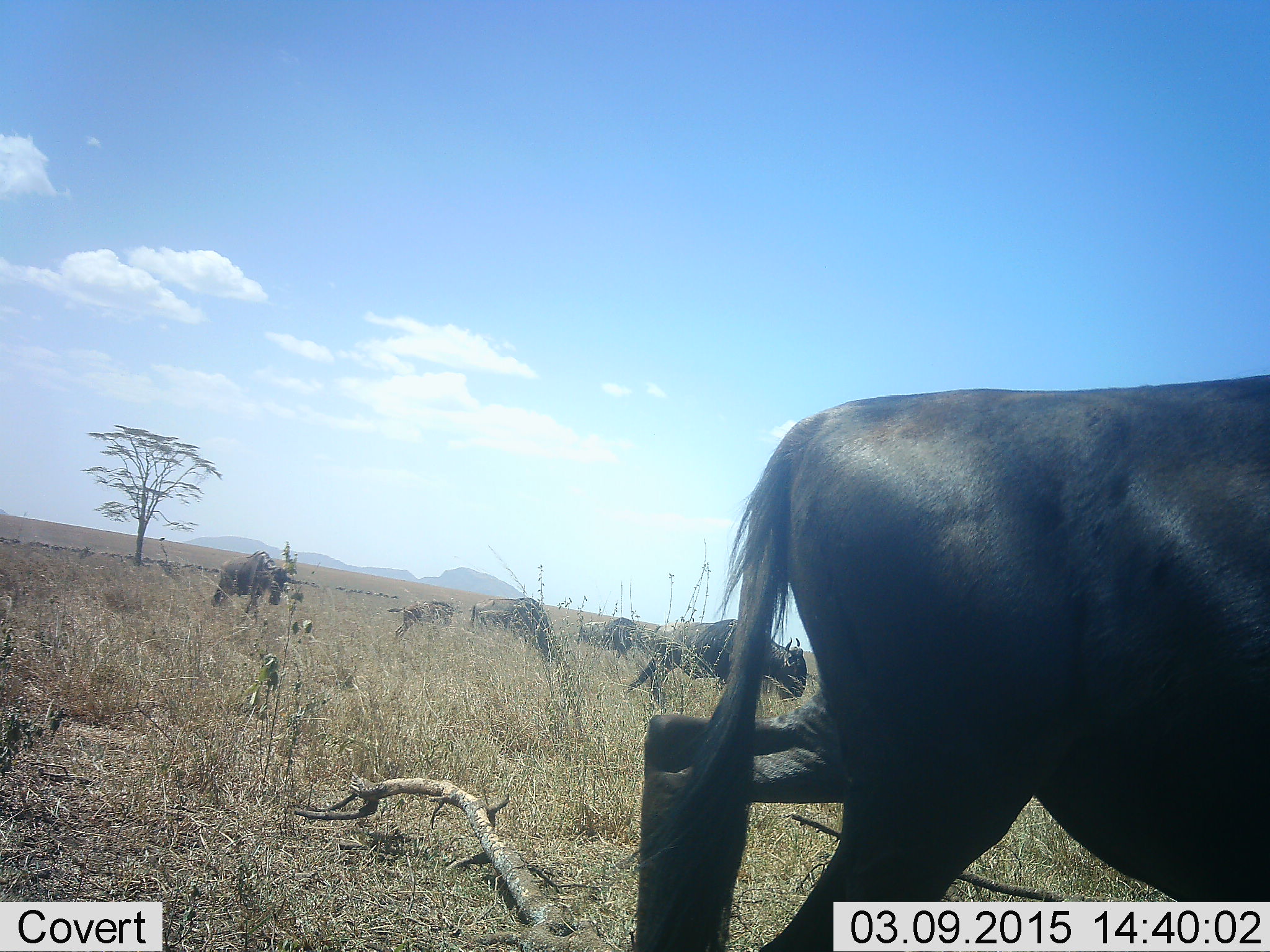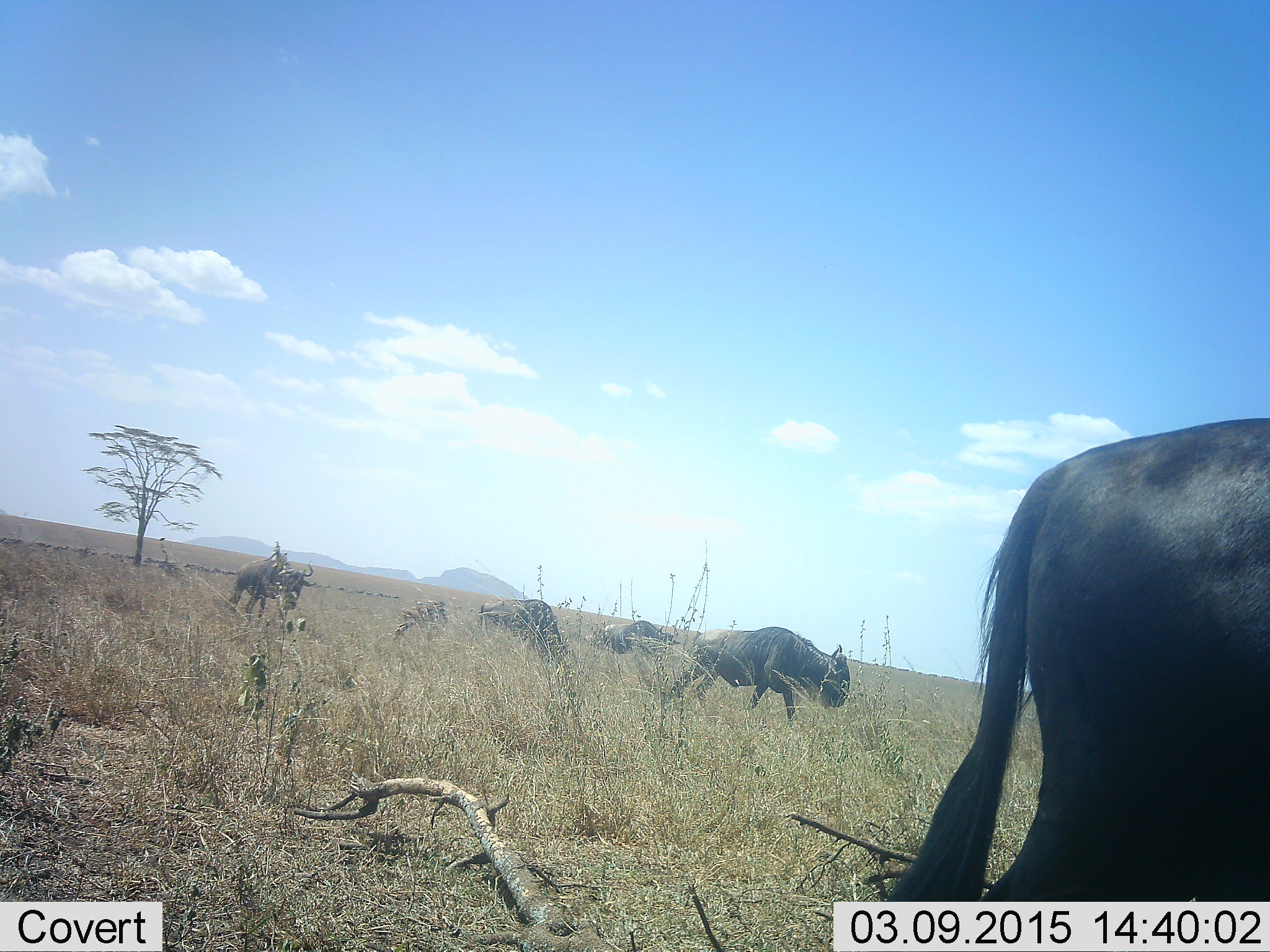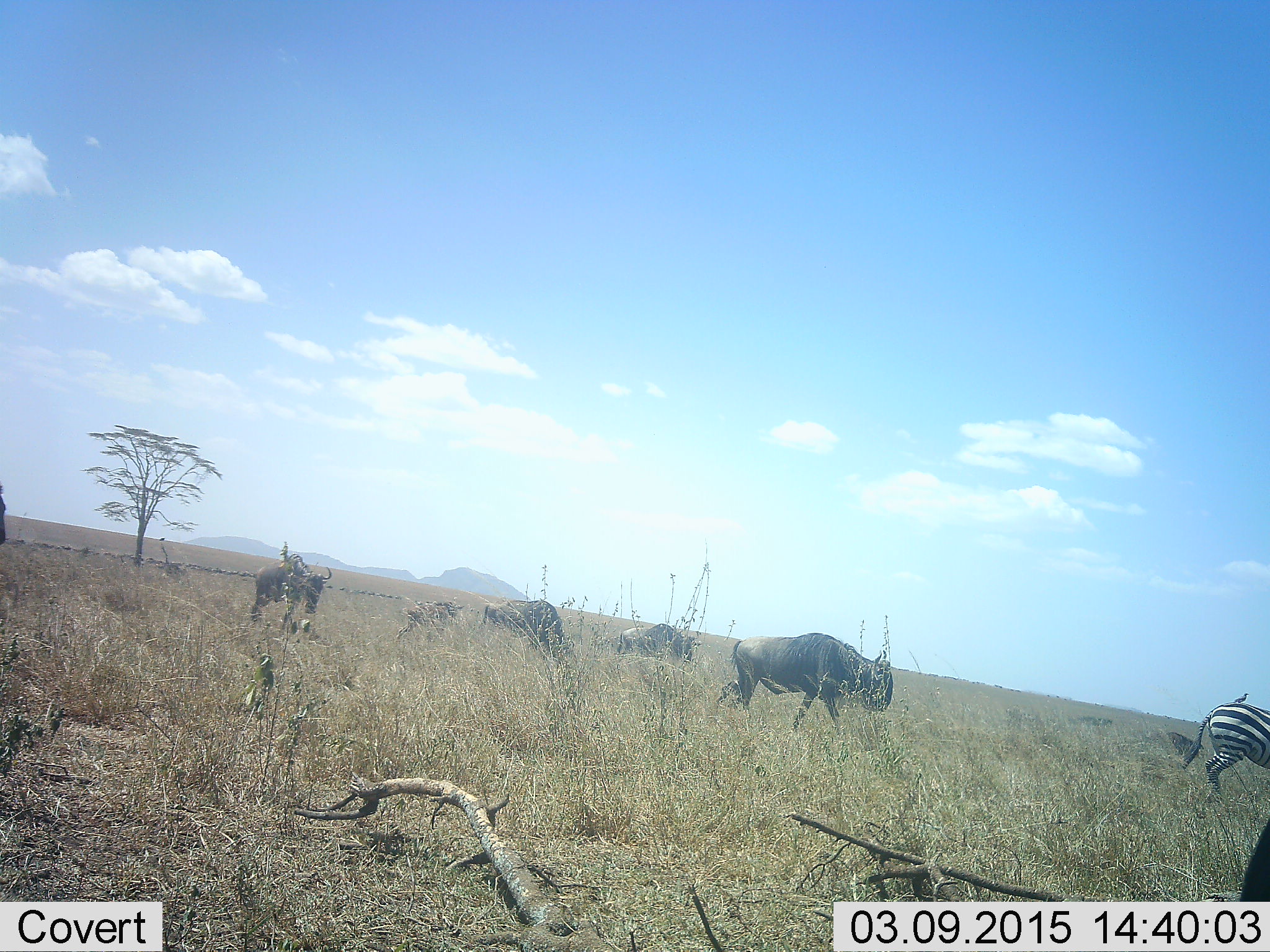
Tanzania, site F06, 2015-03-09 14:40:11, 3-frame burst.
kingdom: Animalia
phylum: Chordata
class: Mammalia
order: Artiodactyla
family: Bovidae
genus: Connochaetes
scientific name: Connochaetes taurinus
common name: blue wildebeest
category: wildebeest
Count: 6.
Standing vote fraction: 17%.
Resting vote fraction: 0%.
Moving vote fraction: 94%.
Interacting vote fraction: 0%.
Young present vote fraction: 17%.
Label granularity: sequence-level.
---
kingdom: Animalia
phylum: Chordata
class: Mammalia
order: Perissodactyla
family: Equidae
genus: Equus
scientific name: Equus quagga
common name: plains zebra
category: zebra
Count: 1.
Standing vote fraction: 33%.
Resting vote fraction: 0%.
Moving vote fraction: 78%.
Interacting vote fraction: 0%.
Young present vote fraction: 0%.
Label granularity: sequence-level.